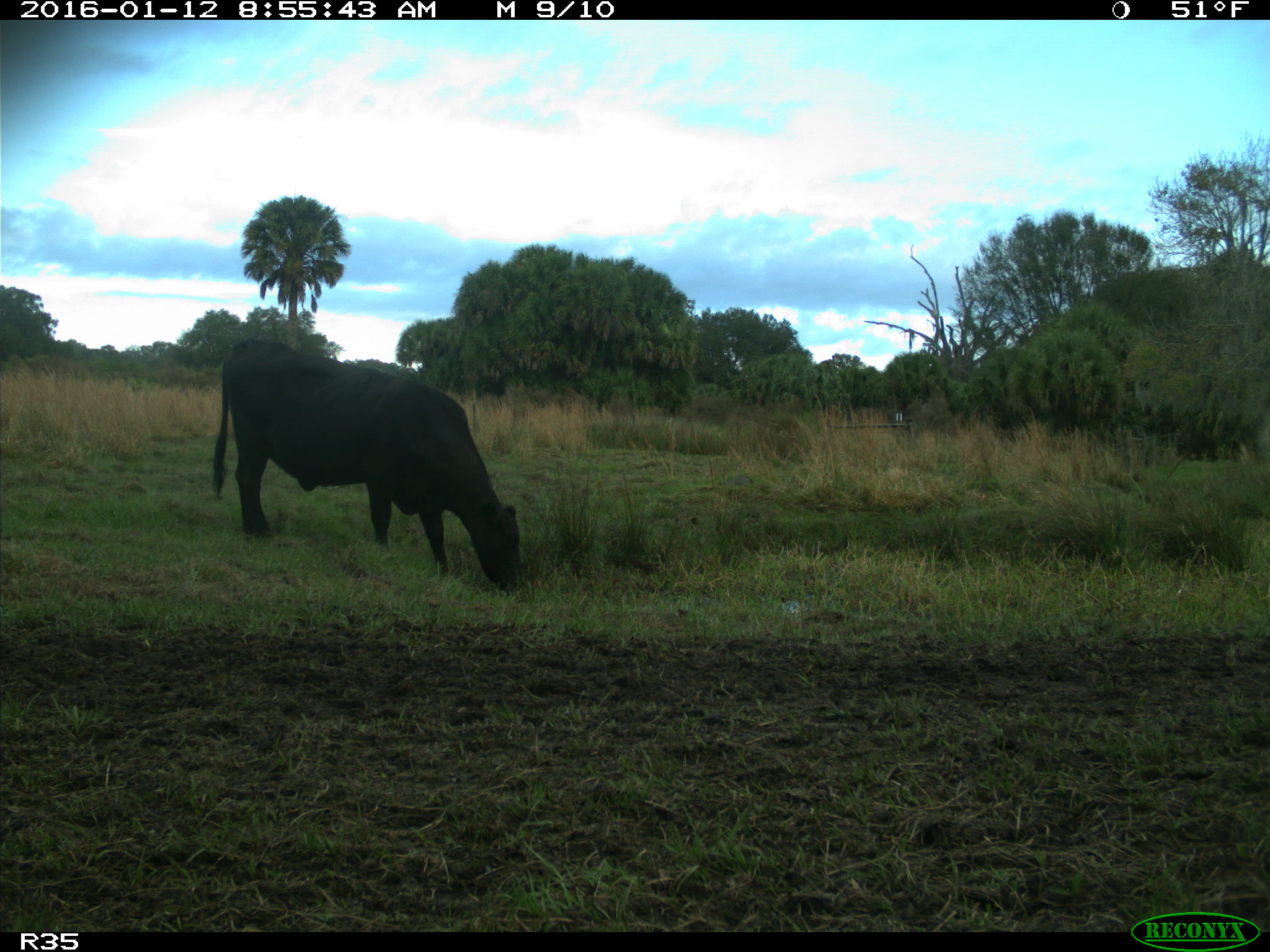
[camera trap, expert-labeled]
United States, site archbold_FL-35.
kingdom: Animalia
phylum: Chordata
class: Mammalia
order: Artiodactyla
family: Bovidae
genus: Bos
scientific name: Bos taurus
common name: domestic cow